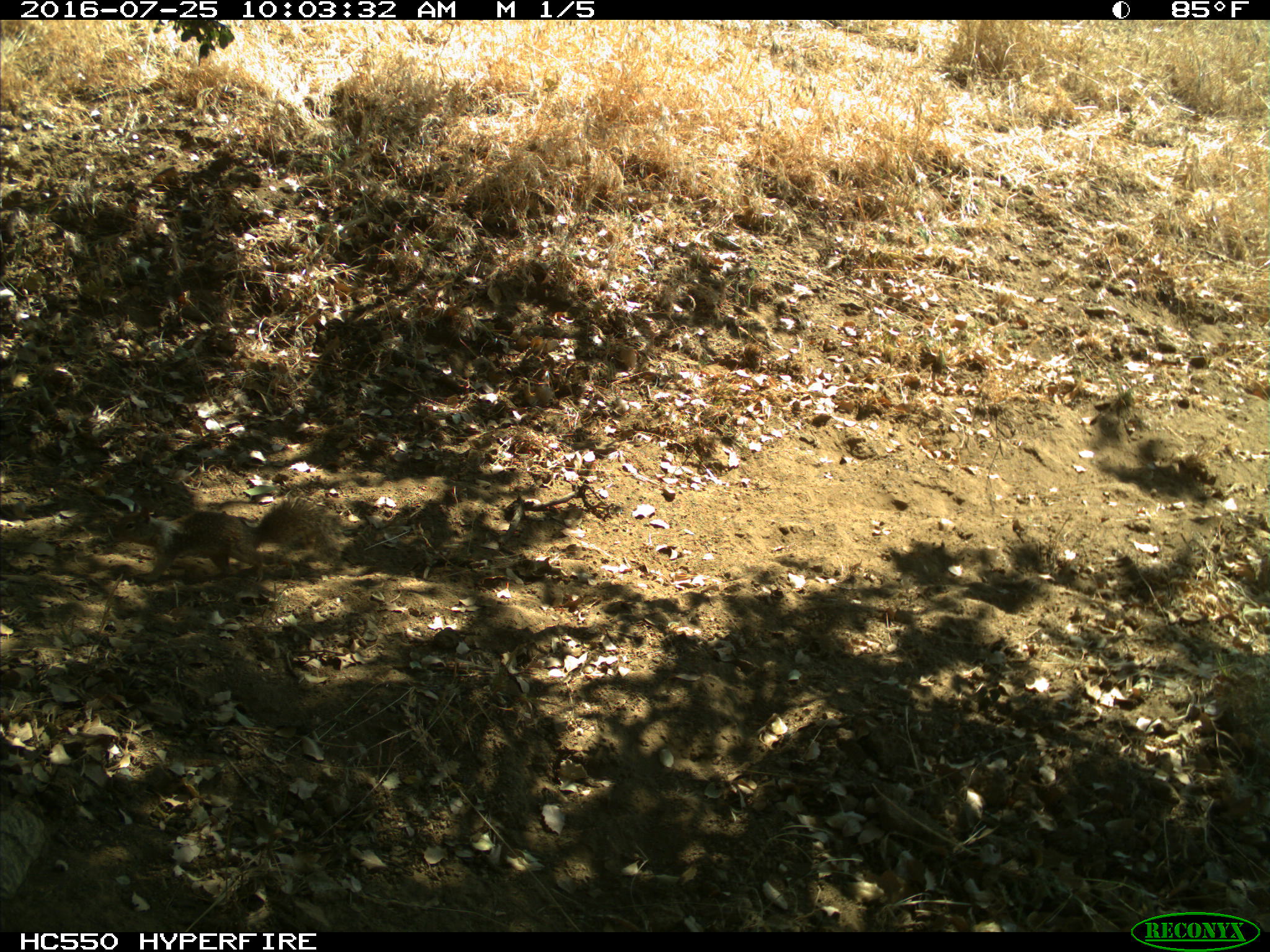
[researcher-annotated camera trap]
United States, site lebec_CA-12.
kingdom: Animalia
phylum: Chordata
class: Mammalia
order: Rodentia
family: Sciuridae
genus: Otospermophilus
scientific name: Otospermophilus beecheyi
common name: california ground squirrel